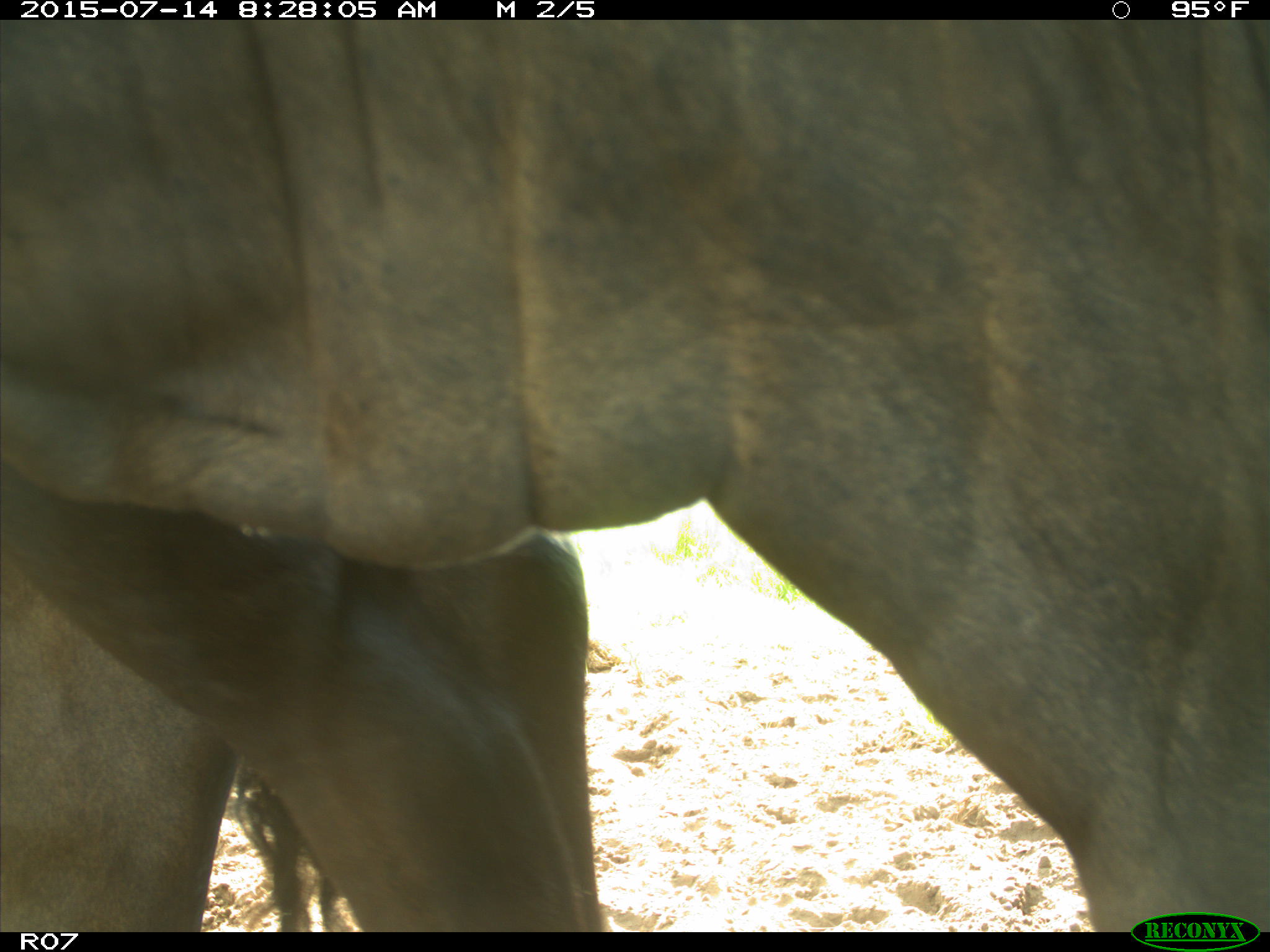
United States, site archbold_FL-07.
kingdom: Animalia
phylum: Chordata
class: Mammalia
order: Artiodactyla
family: Bovidae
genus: Bos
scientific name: Bos taurus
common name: domestic cow